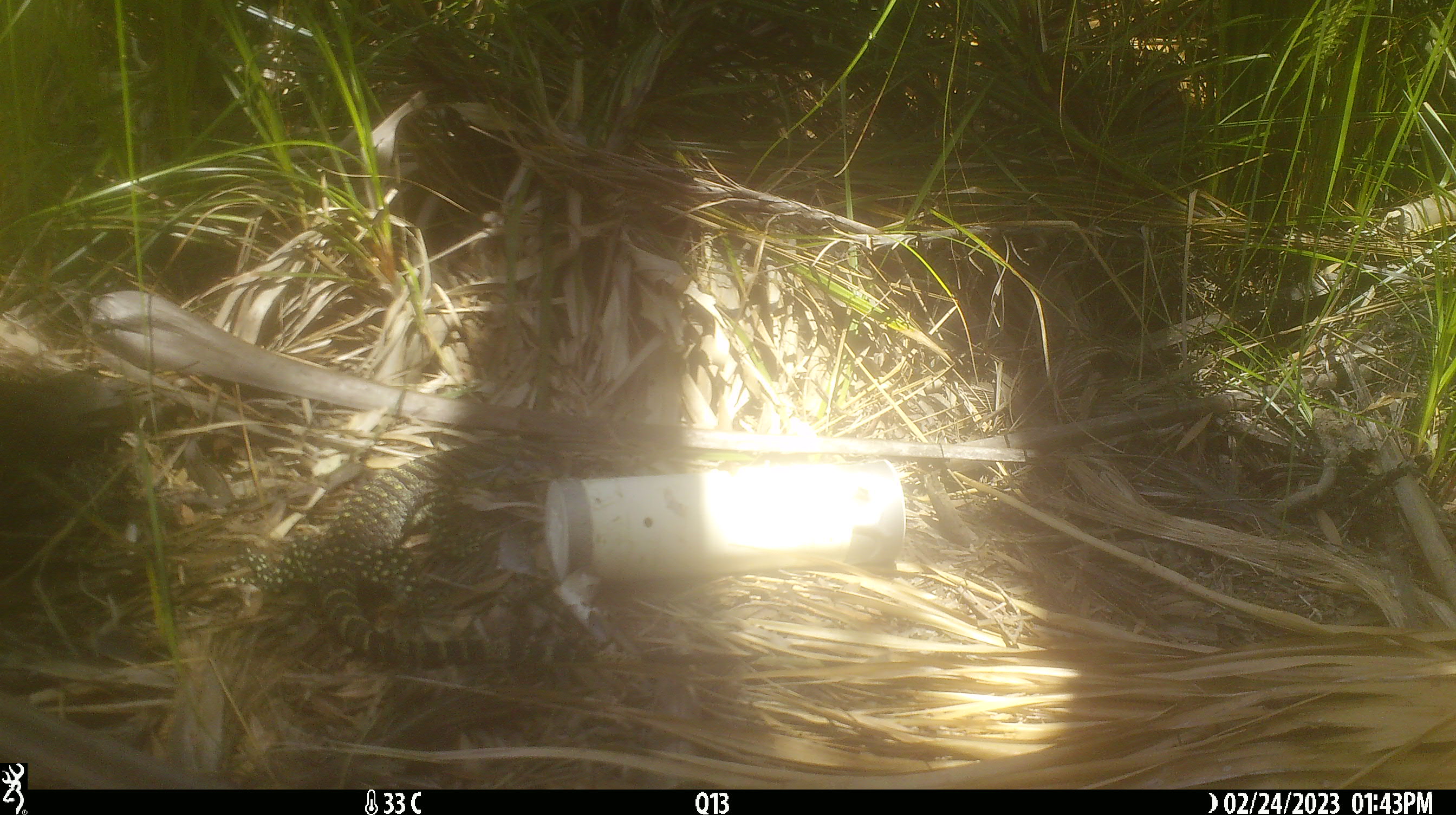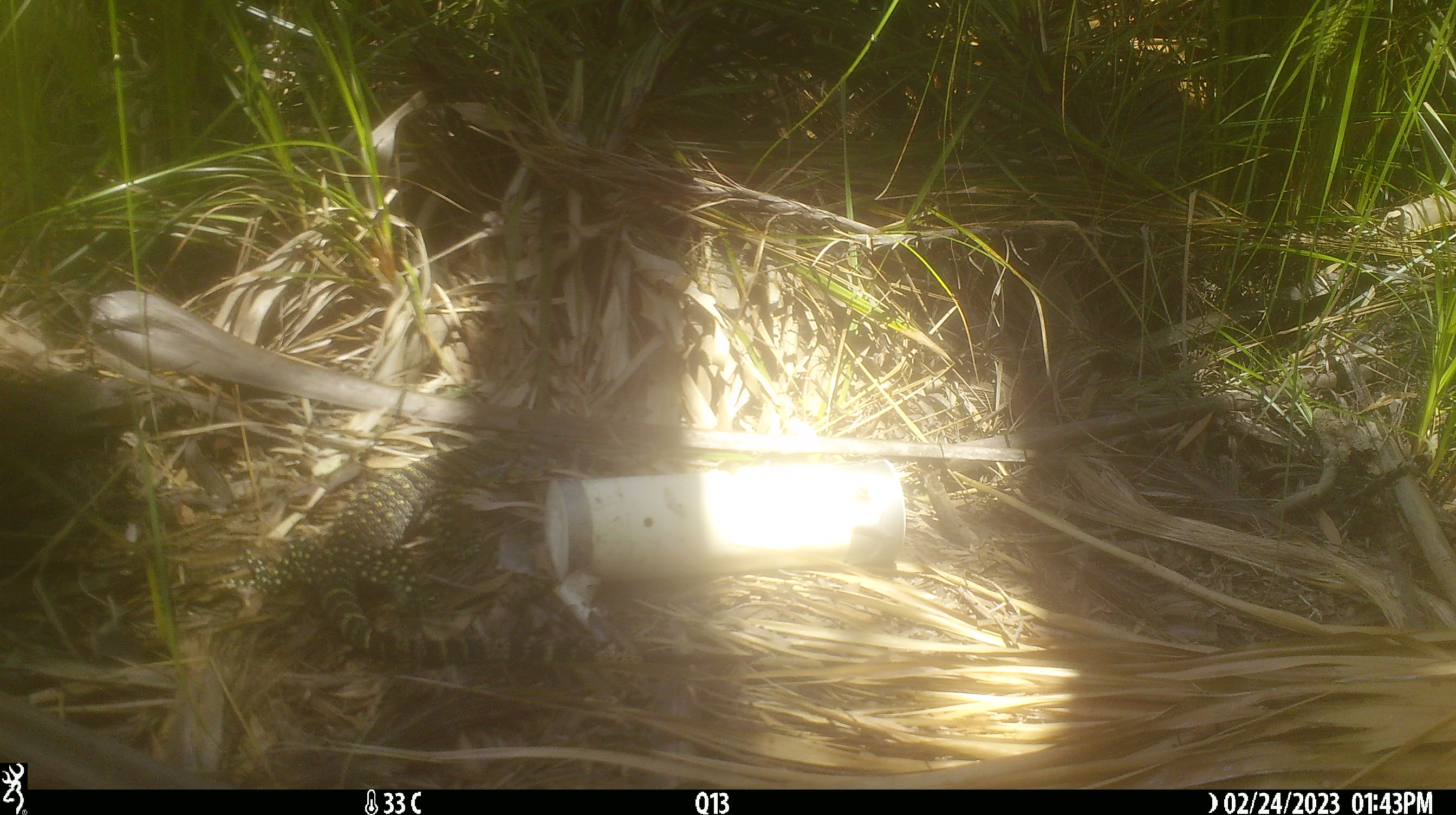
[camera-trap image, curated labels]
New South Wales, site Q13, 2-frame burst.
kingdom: Animalia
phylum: Chordata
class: Reptilia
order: Squamata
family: Varanidae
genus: Varanus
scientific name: Varanus varius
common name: lace monitor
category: goanna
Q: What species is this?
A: Goanna (lace monitor) (Varanus varius).